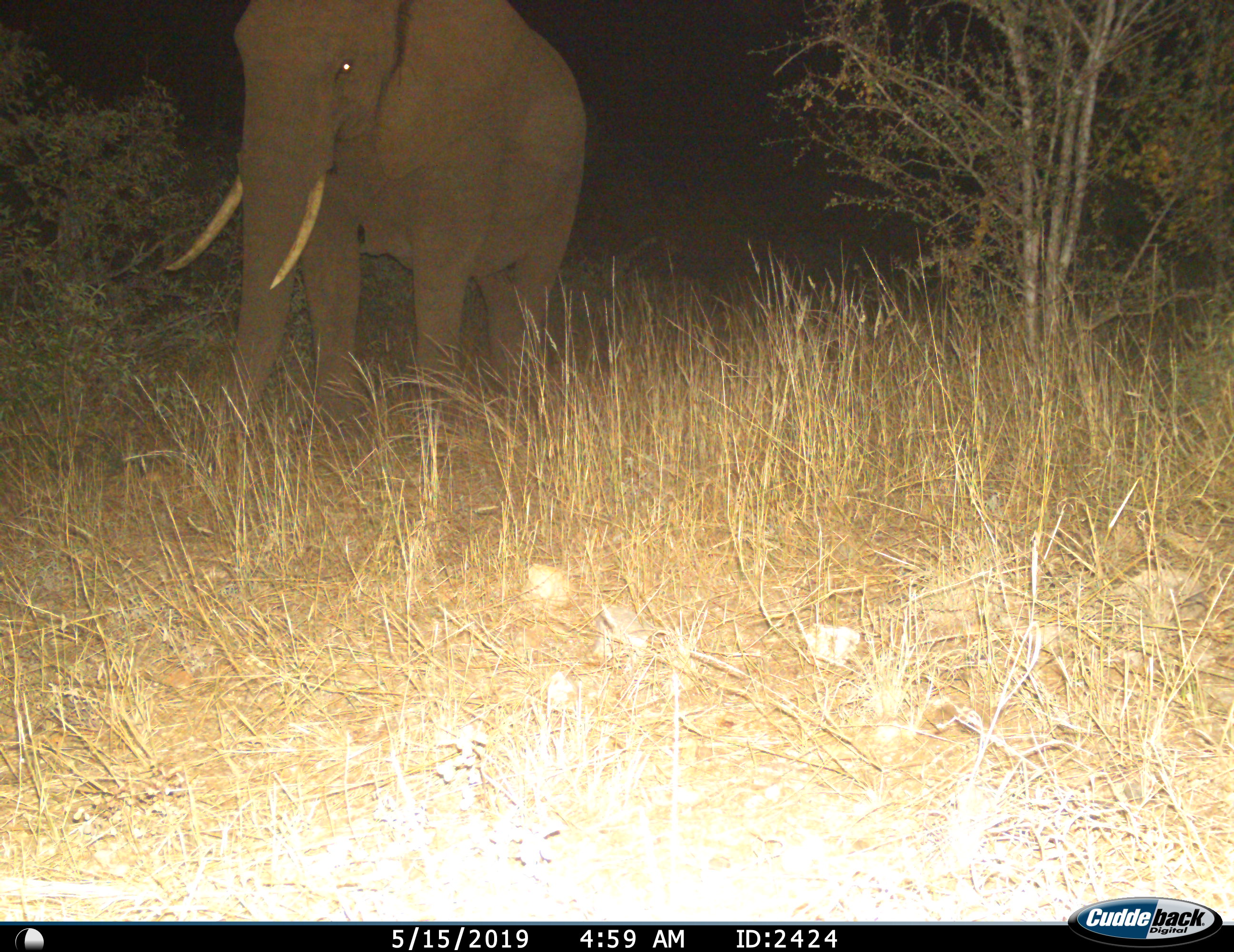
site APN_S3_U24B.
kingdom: Animalia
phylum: Chordata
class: Mammalia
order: Proboscidea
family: Elephantidae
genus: Loxodonta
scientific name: Loxodonta africana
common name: african bush elephant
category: elephant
Elephant (african bush elephant) (Loxodonta africana), count 1. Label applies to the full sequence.